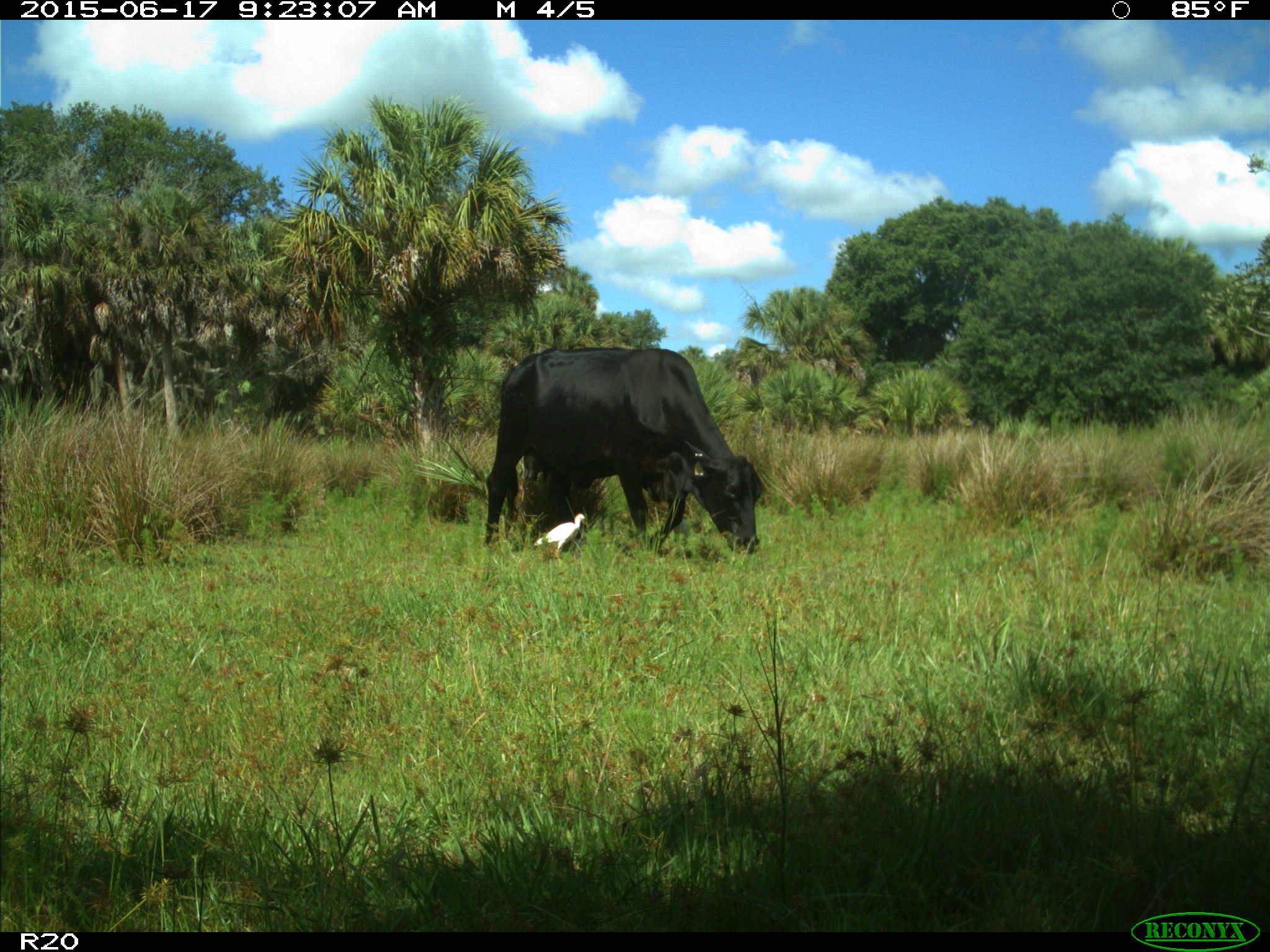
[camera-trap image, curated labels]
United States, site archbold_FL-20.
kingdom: Animalia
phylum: Chordata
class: Mammalia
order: Artiodactyla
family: Bovidae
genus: Bos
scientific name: Bos taurus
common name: domestic cow